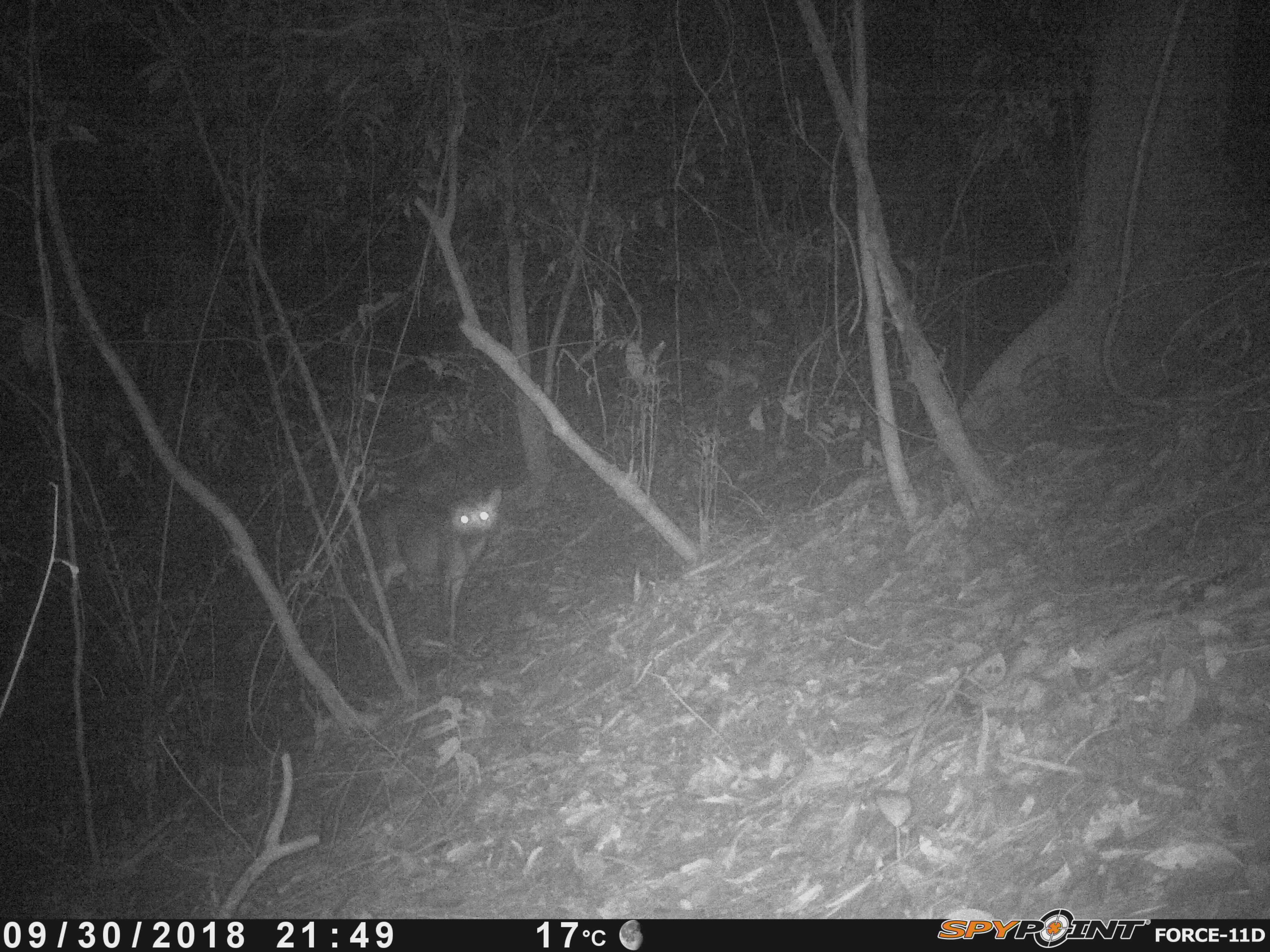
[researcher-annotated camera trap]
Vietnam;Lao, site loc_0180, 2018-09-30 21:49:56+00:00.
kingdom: Animalia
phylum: Chordata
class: Mammalia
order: Artiodactyla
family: Cervidae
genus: Muntiacus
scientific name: Muntiacus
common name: muntjacs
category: unidentified muntjac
Unidentified muntjac (muntjacs) (Muntiacus). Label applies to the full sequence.